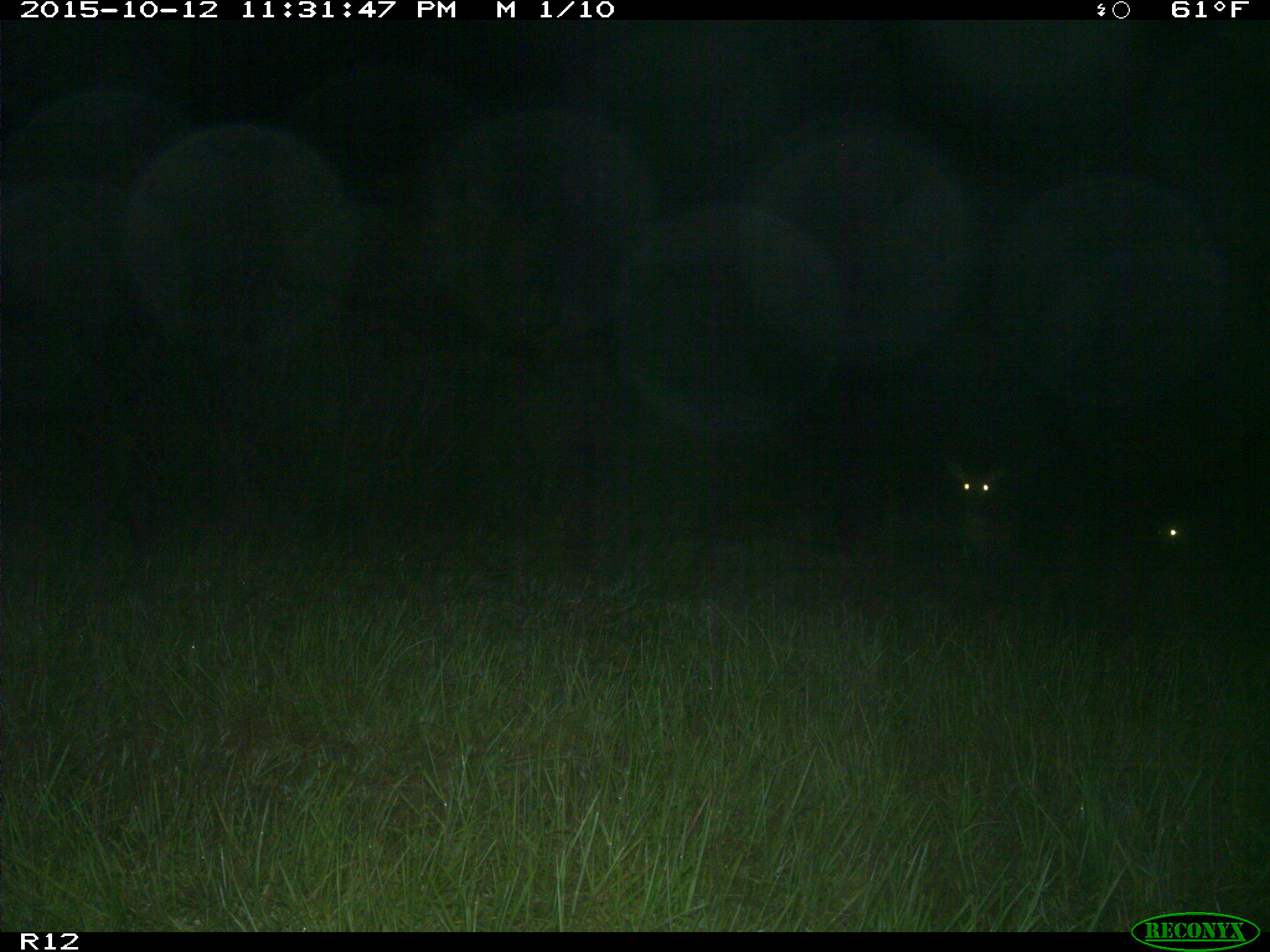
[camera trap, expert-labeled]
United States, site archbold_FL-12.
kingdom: Animalia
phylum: Chordata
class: Mammalia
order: Artiodactyla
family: Cervidae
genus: Odocoileus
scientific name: Odocoileus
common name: deer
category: unidentified deer